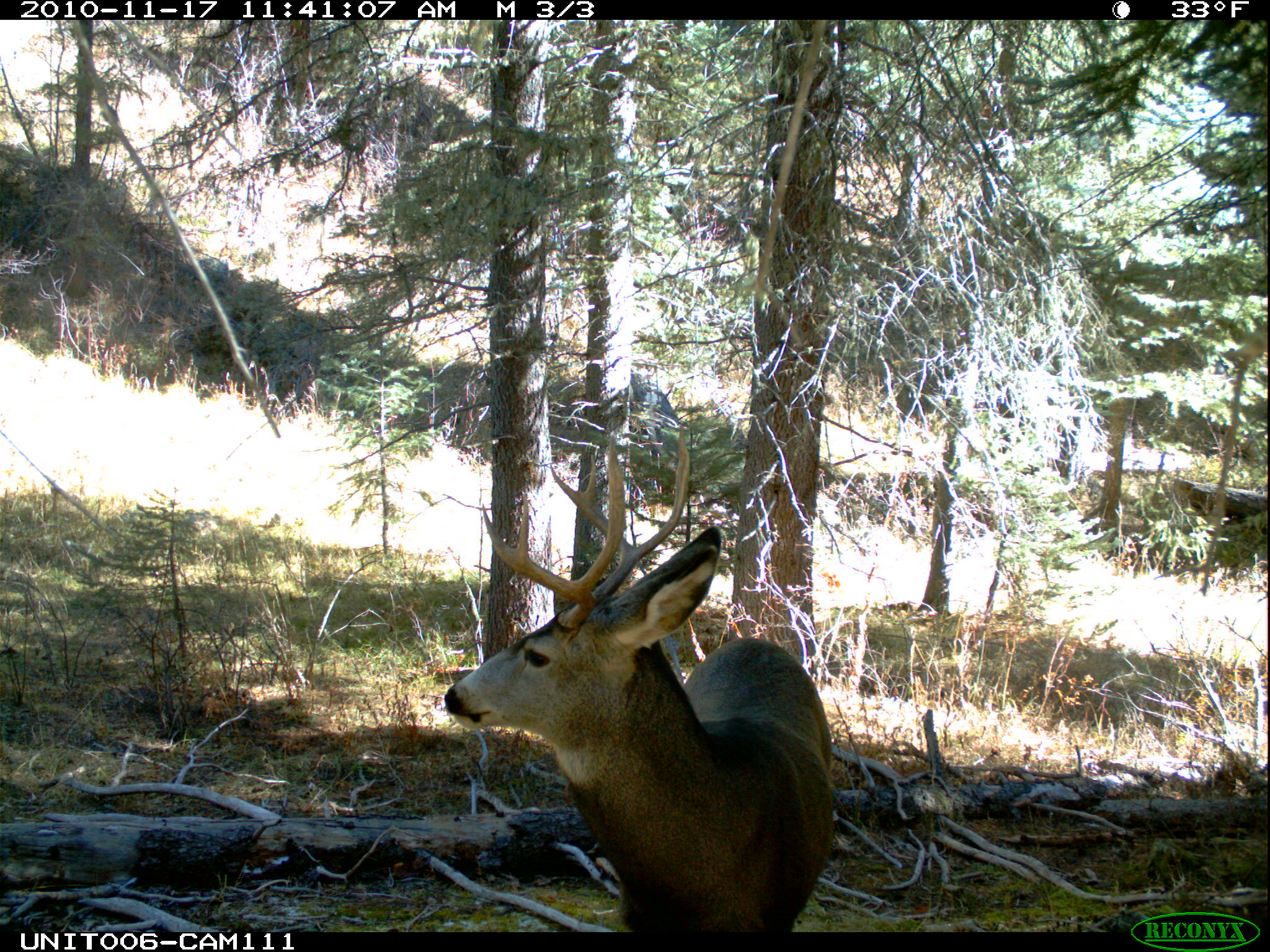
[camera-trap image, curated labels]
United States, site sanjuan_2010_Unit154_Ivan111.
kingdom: Animalia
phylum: Chordata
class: Mammalia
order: Artiodactyla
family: Cervidae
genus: Odocoileus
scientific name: Odocoileus hemionus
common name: mule deer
Odocoileus hemionus (mule deer).